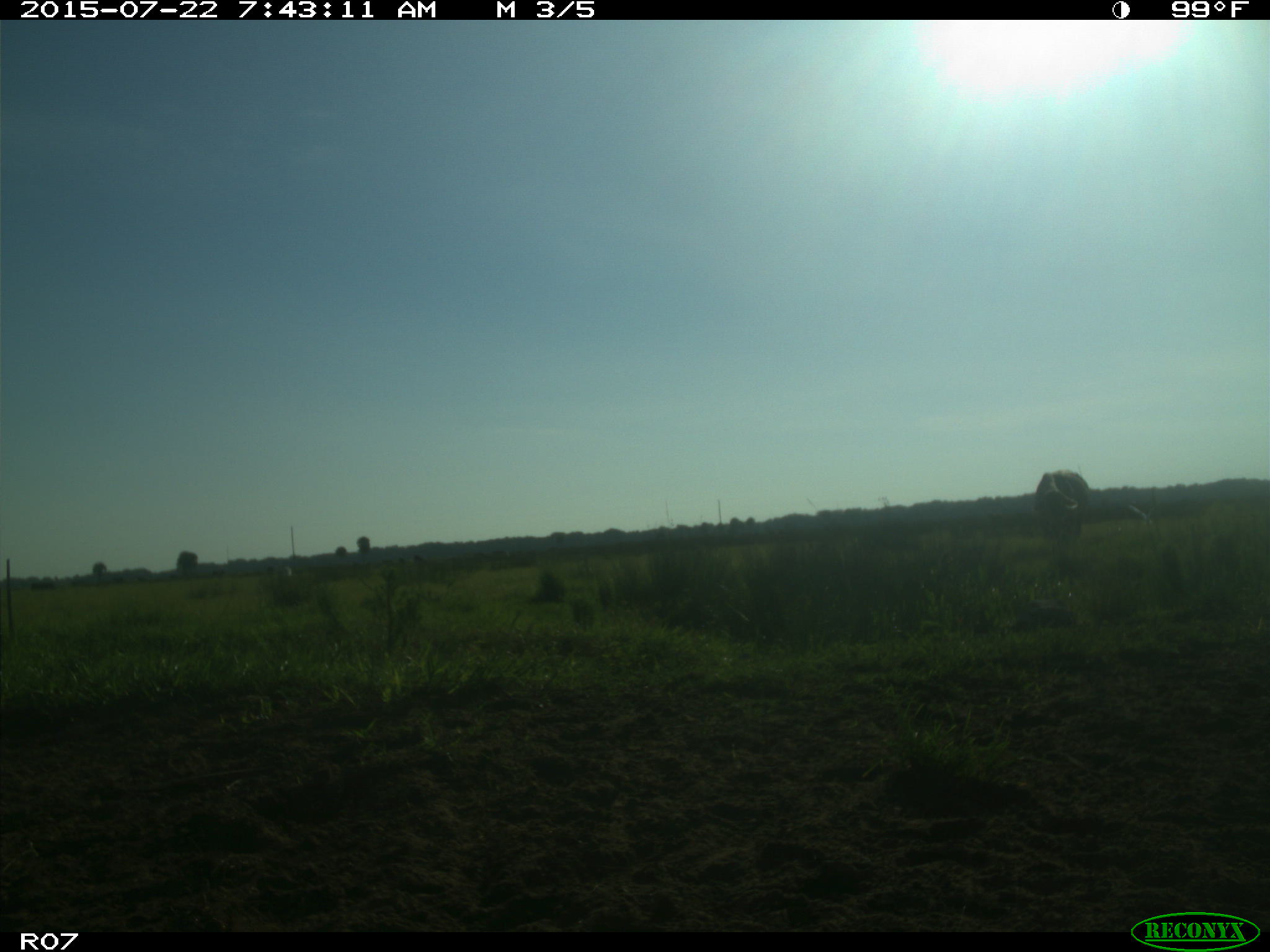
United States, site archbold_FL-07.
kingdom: Animalia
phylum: Chordata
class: Mammalia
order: Artiodactyla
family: Cervidae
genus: Odocoileus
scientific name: Odocoileus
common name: deer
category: unidentified deer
Unidentified deer (deer) (Odocoileus).